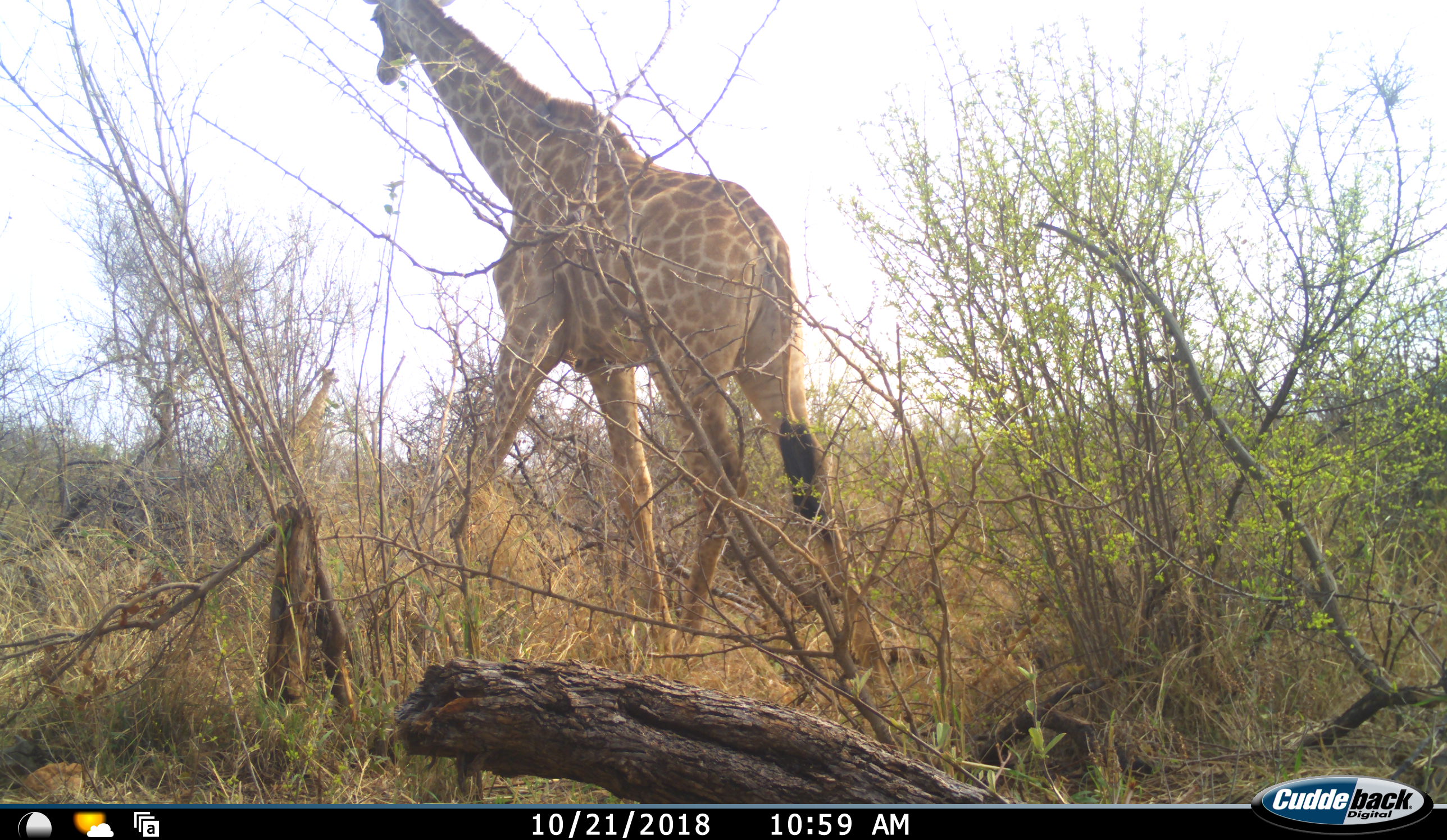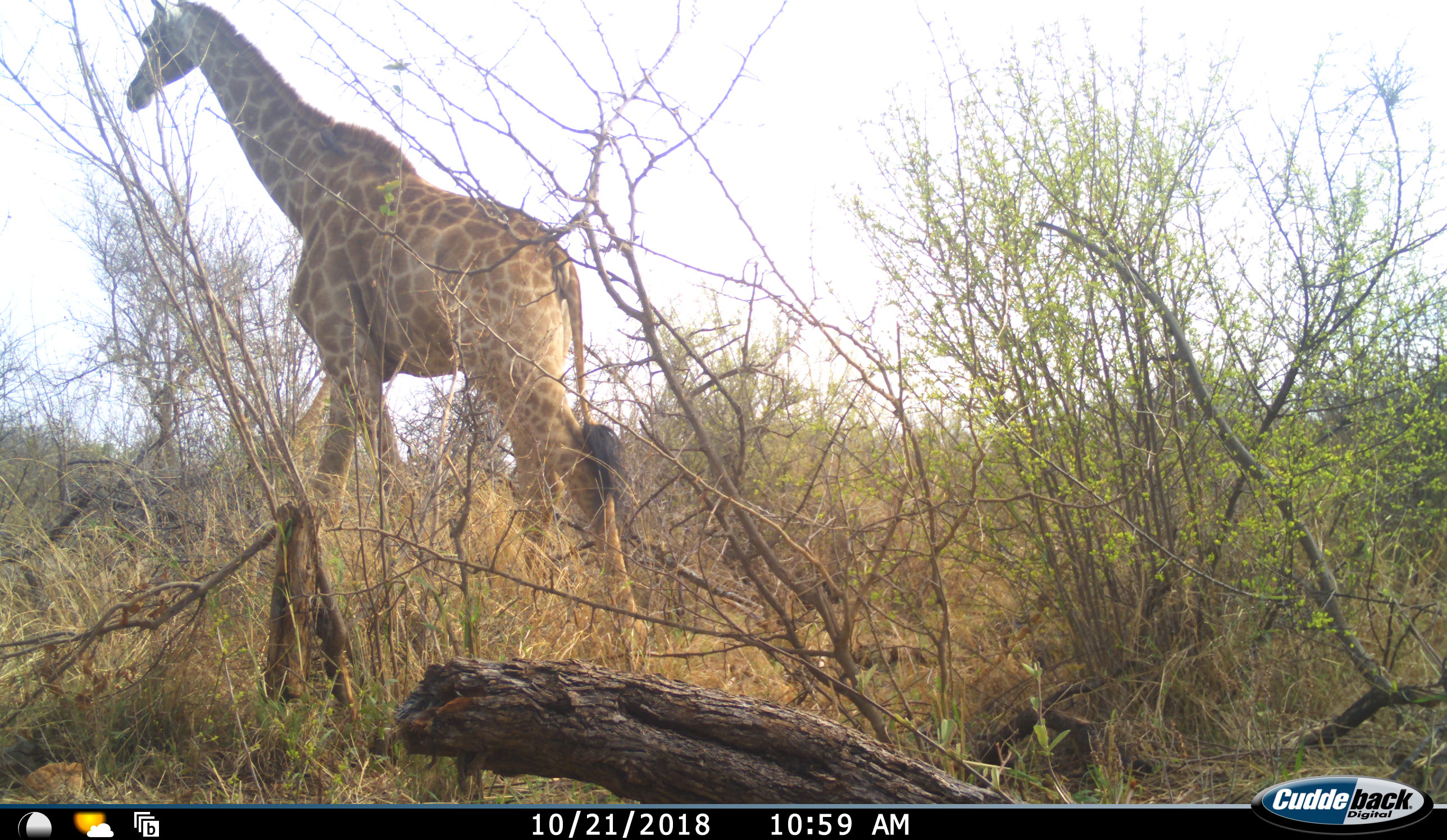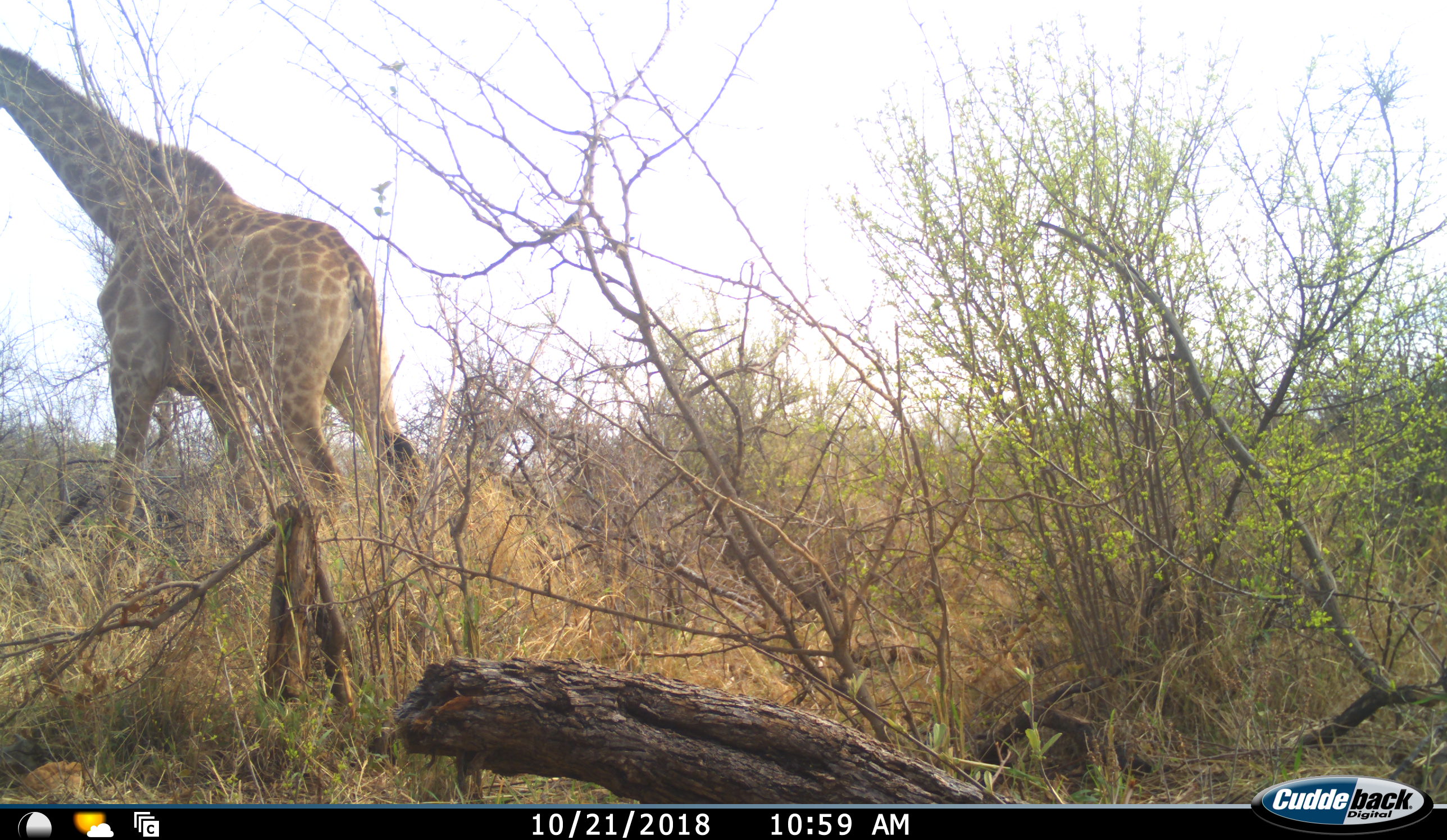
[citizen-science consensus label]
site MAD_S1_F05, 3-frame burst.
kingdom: Animalia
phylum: Chordata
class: Mammalia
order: Artiodactyla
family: Giraffidae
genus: Giraffa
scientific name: Giraffa camelopardalis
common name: giraffe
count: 1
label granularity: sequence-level